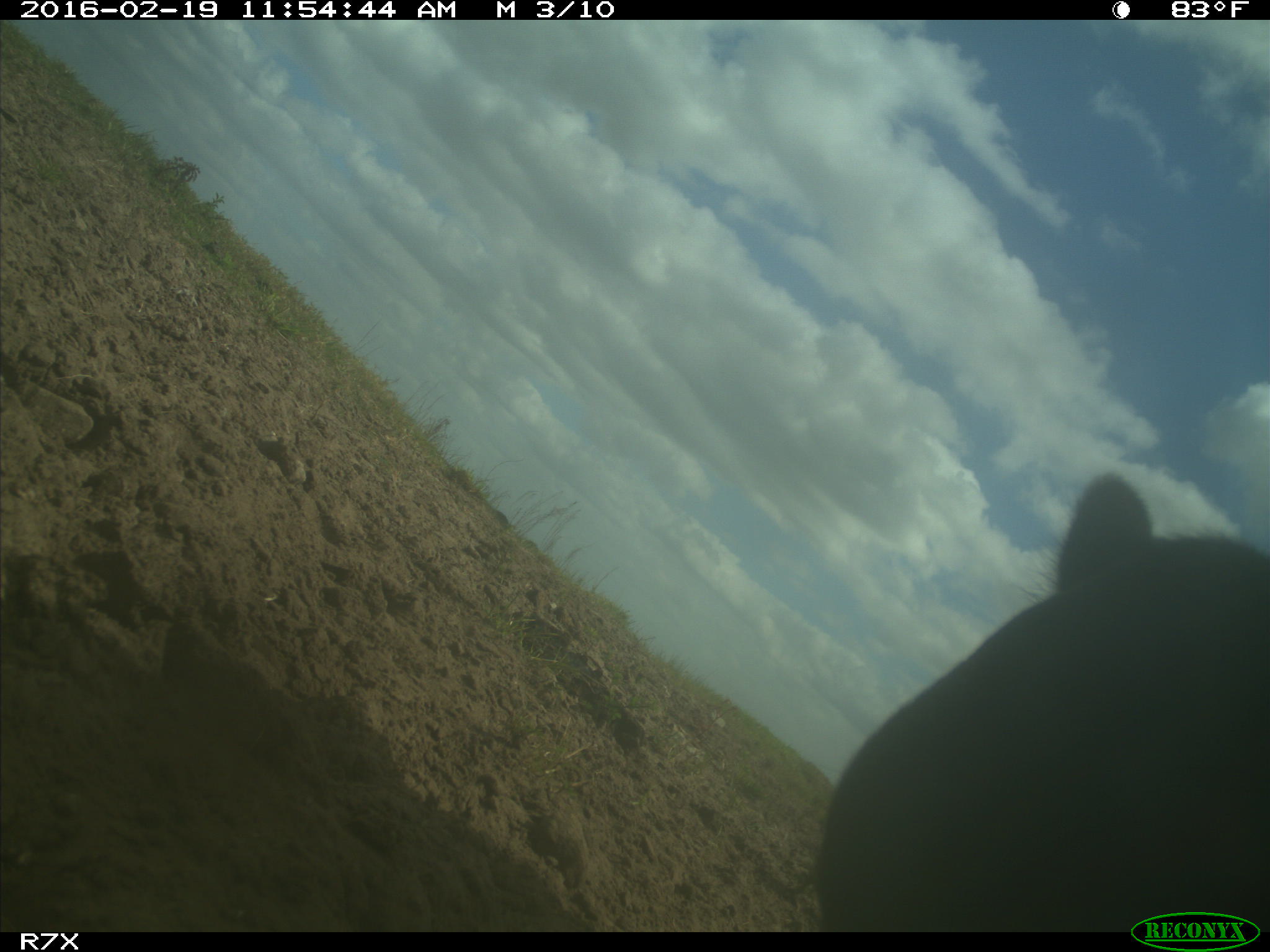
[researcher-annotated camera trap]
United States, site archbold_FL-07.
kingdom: Animalia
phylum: Chordata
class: Mammalia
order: Artiodactyla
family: Bovidae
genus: Bos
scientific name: Bos taurus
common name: domestic cow